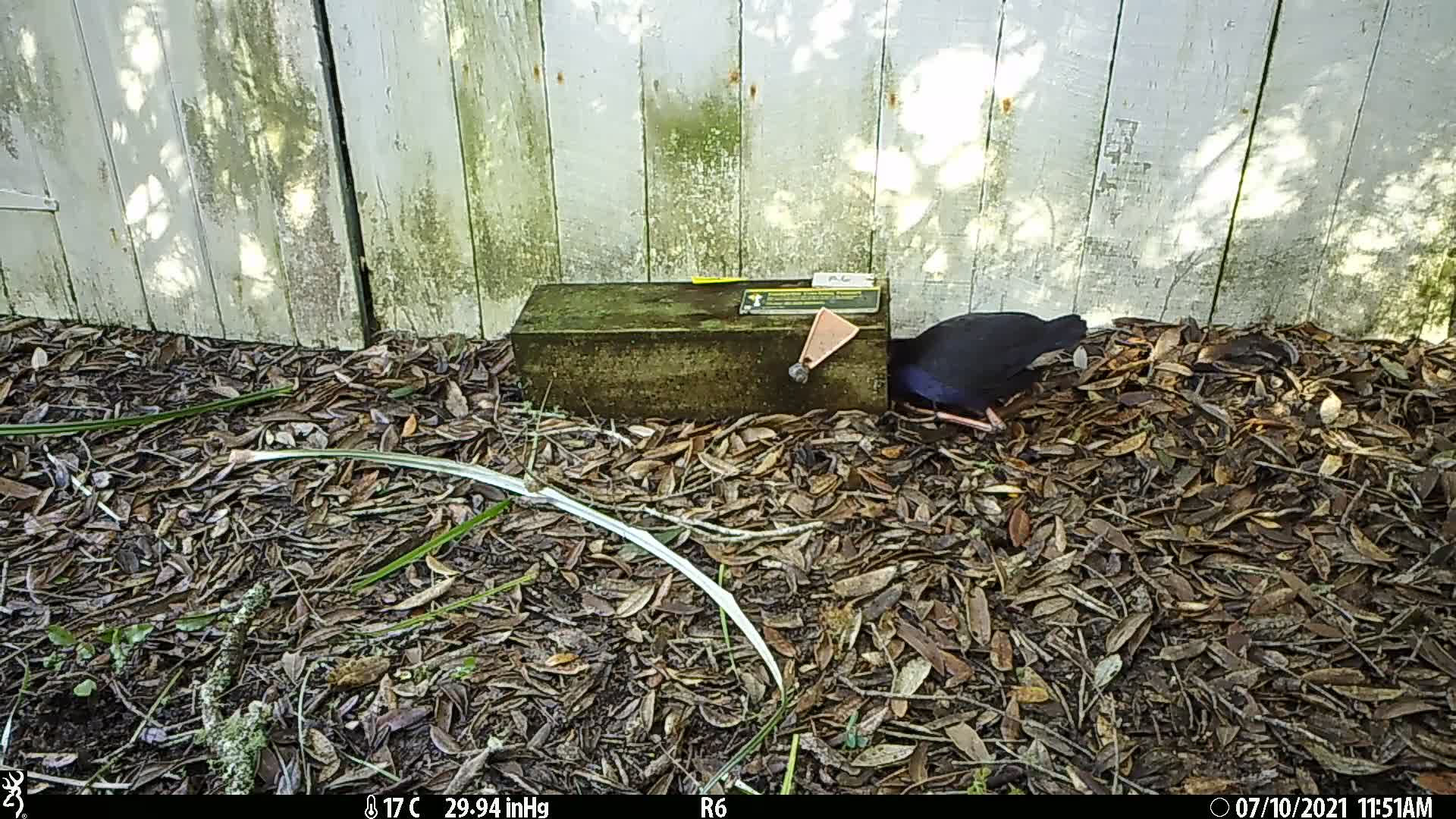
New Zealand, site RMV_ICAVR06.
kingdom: Animalia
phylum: Chordata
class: Aves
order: Gruiformes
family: Rallidae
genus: Porphyrio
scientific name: Porphyrio melanotus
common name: australasian swamphen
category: pukeko